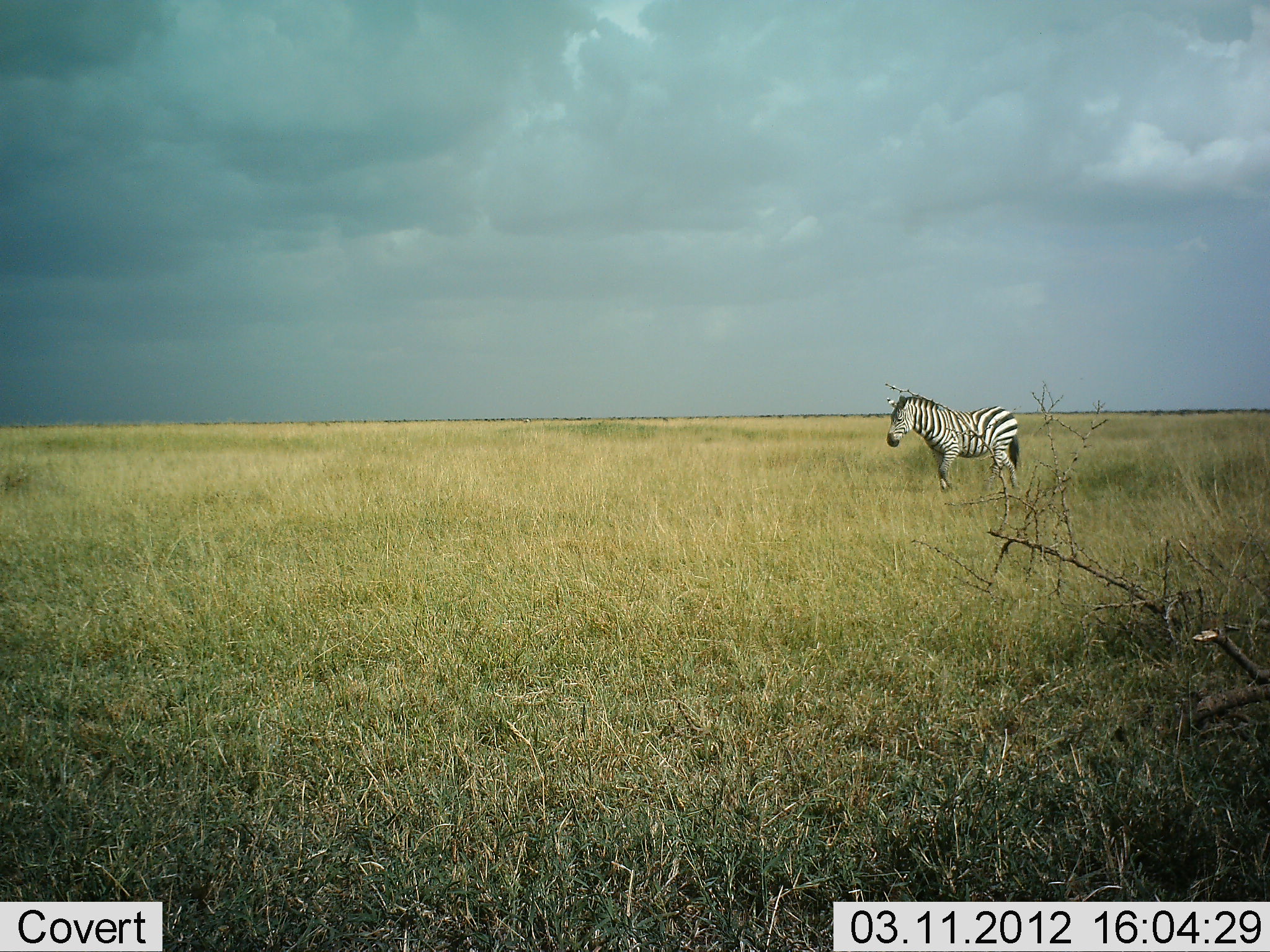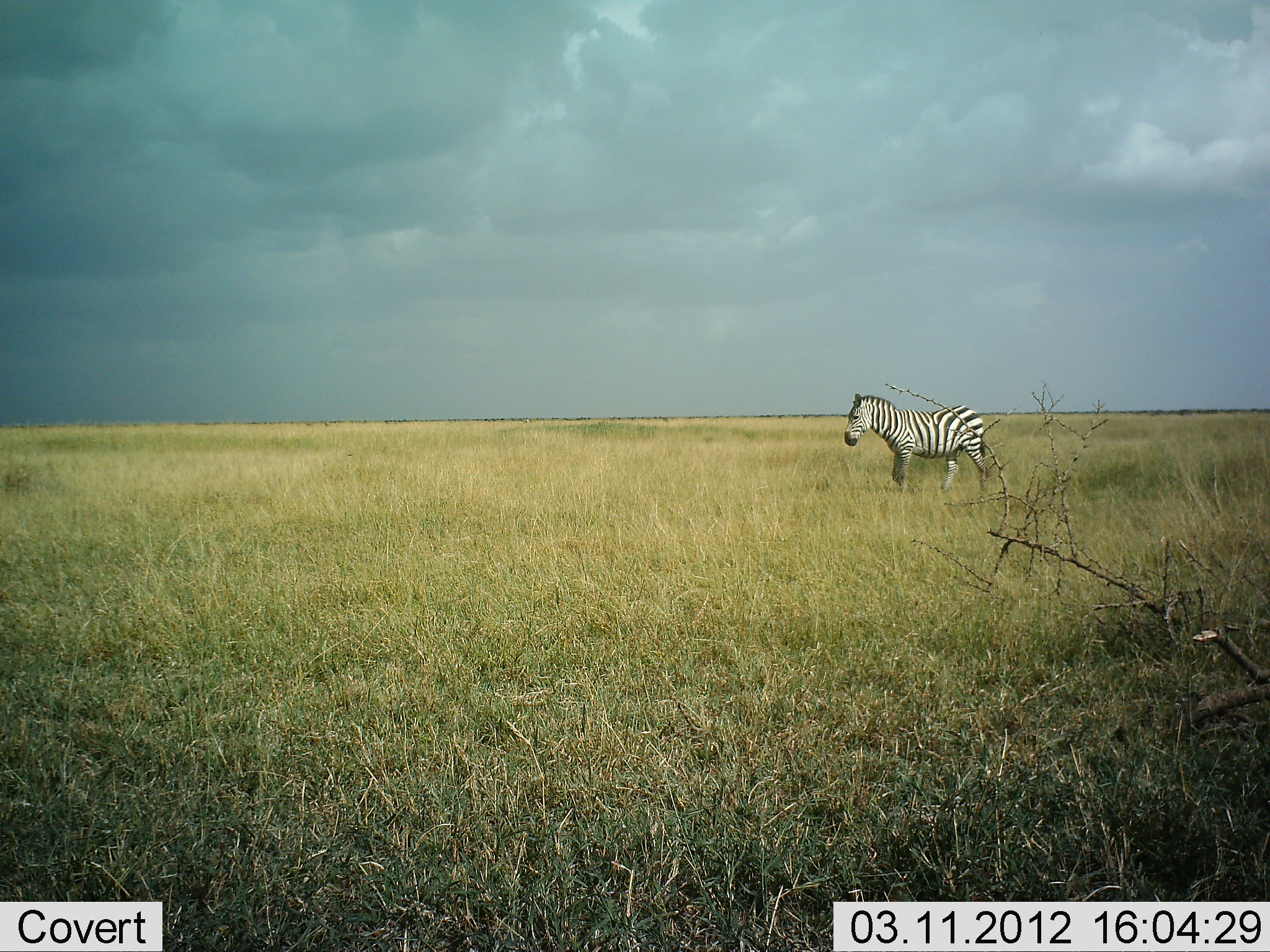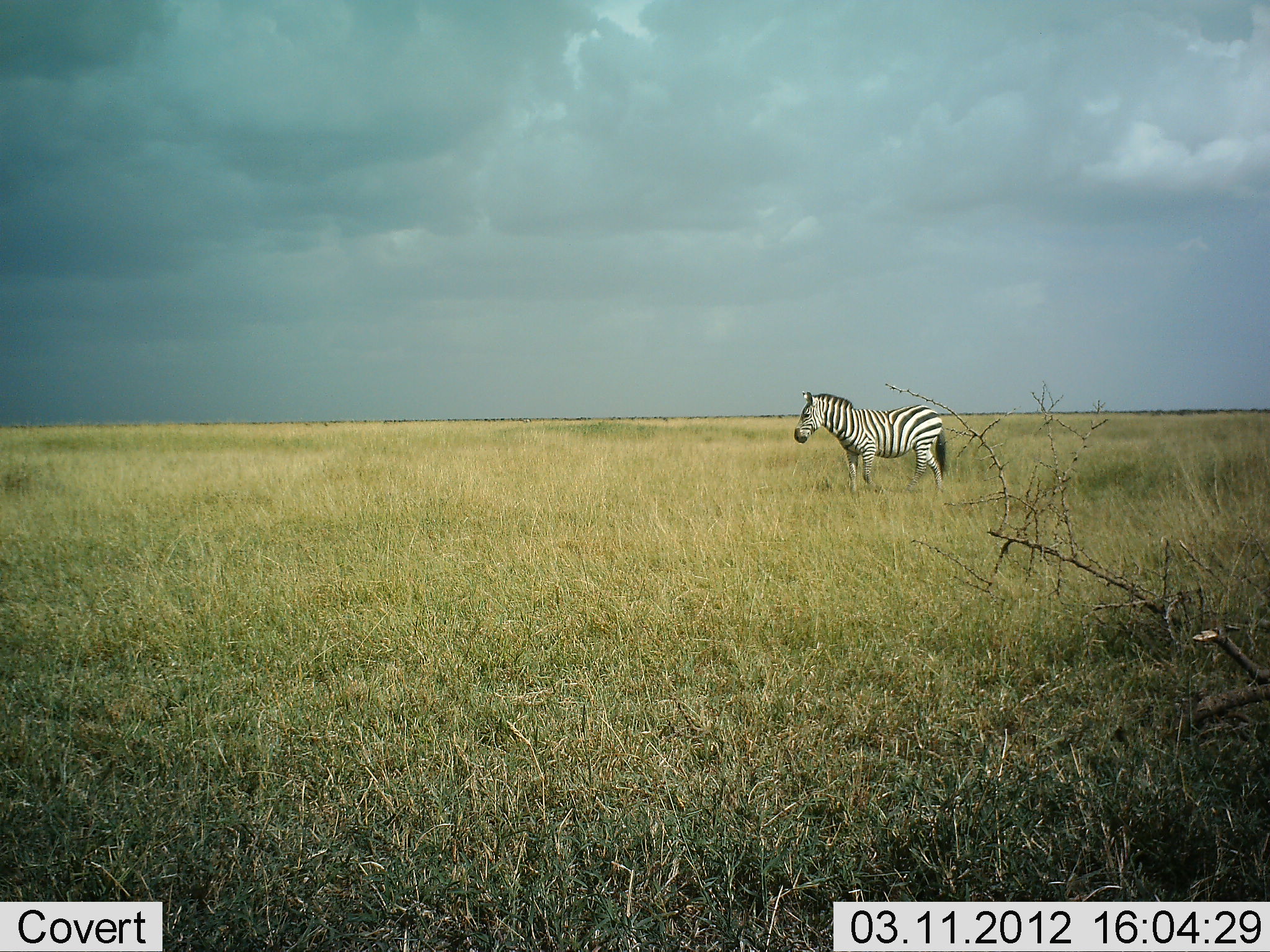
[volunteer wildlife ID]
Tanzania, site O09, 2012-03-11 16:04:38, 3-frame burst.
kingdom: Animalia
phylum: Chordata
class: Mammalia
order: Perissodactyla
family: Equidae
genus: Equus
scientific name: Equus quagga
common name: plains zebra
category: zebra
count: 1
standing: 14%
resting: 0%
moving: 86%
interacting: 0%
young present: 0%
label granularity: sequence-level